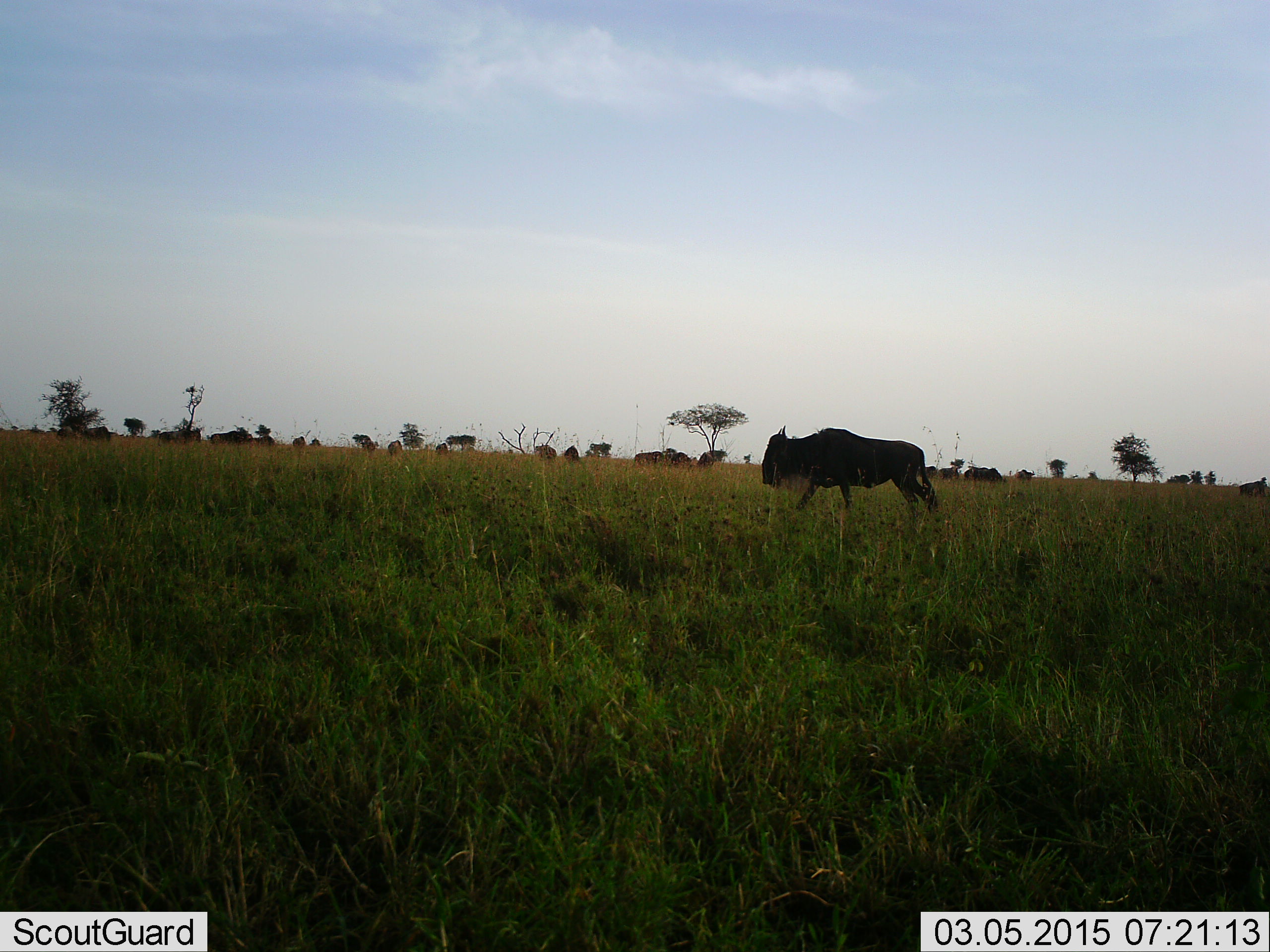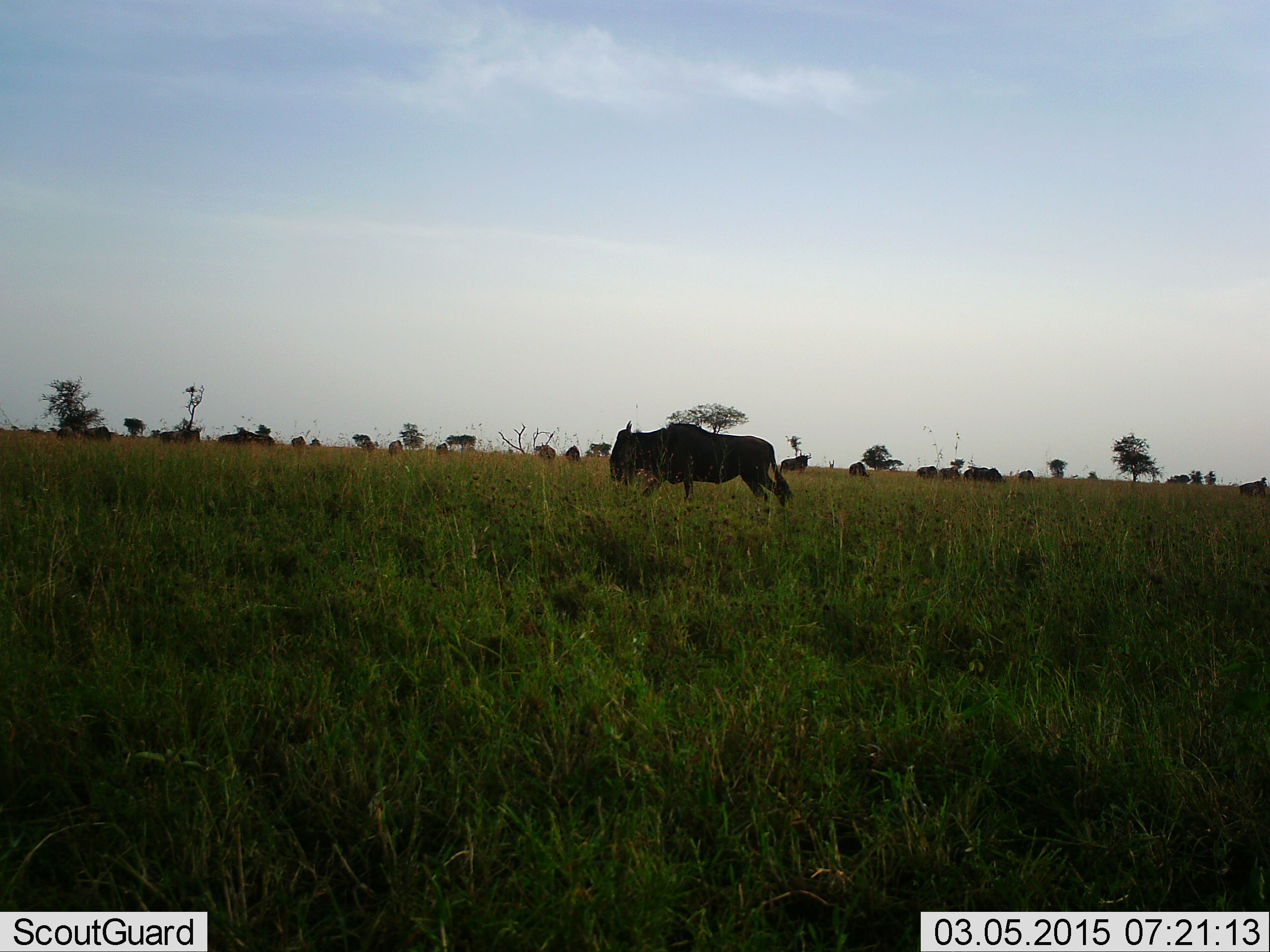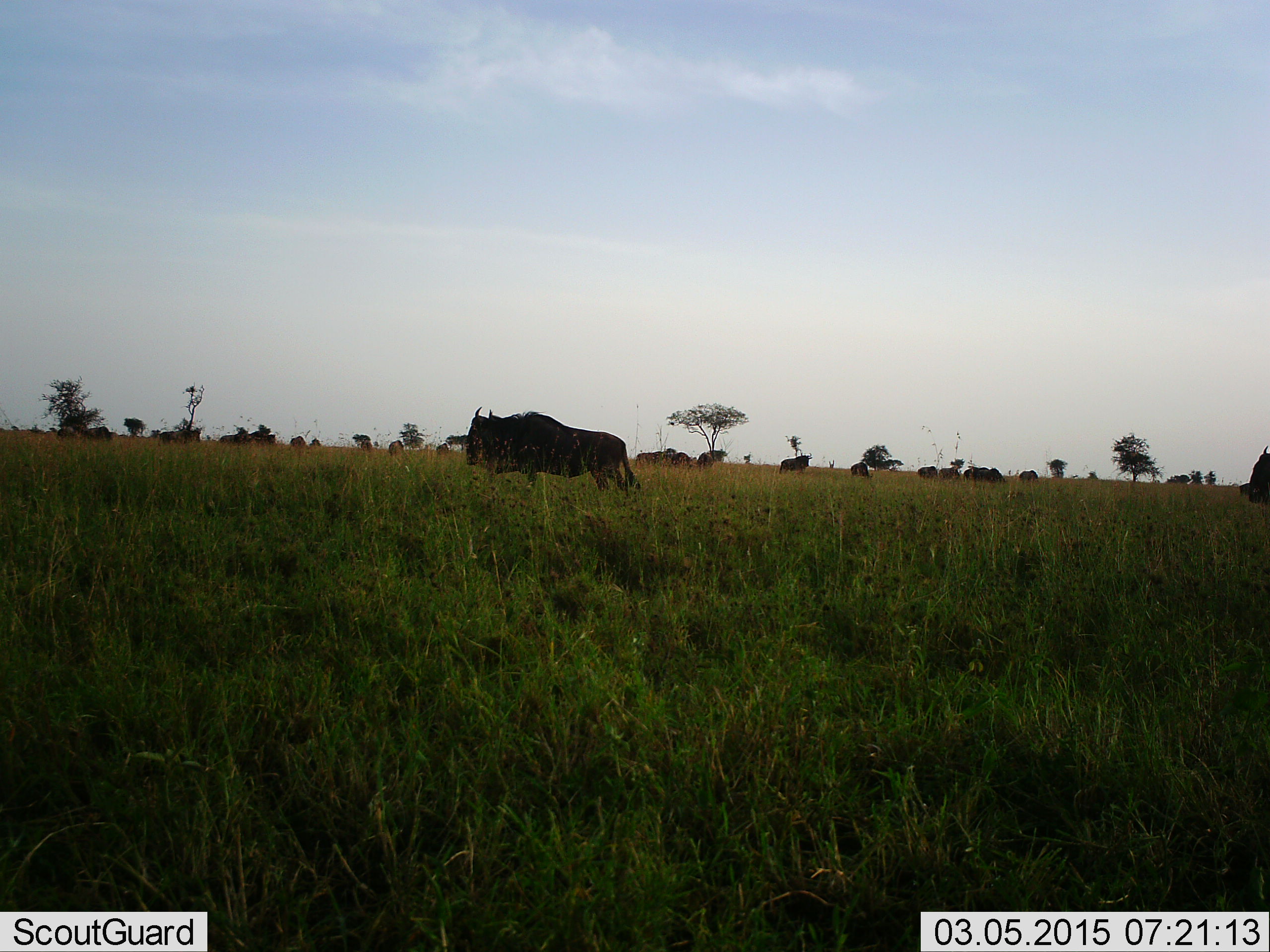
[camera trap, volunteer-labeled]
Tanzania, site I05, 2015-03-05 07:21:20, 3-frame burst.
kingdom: Animalia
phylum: Chordata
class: Mammalia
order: Artiodactyla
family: Bovidae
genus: Connochaetes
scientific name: Connochaetes taurinus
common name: blue wildebeest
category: wildebeest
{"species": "wildebeest (blue wildebeest) (Connochaetes taurinus)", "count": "11-50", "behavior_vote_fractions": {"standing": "70%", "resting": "10%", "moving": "90%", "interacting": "10%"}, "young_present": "20%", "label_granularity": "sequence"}